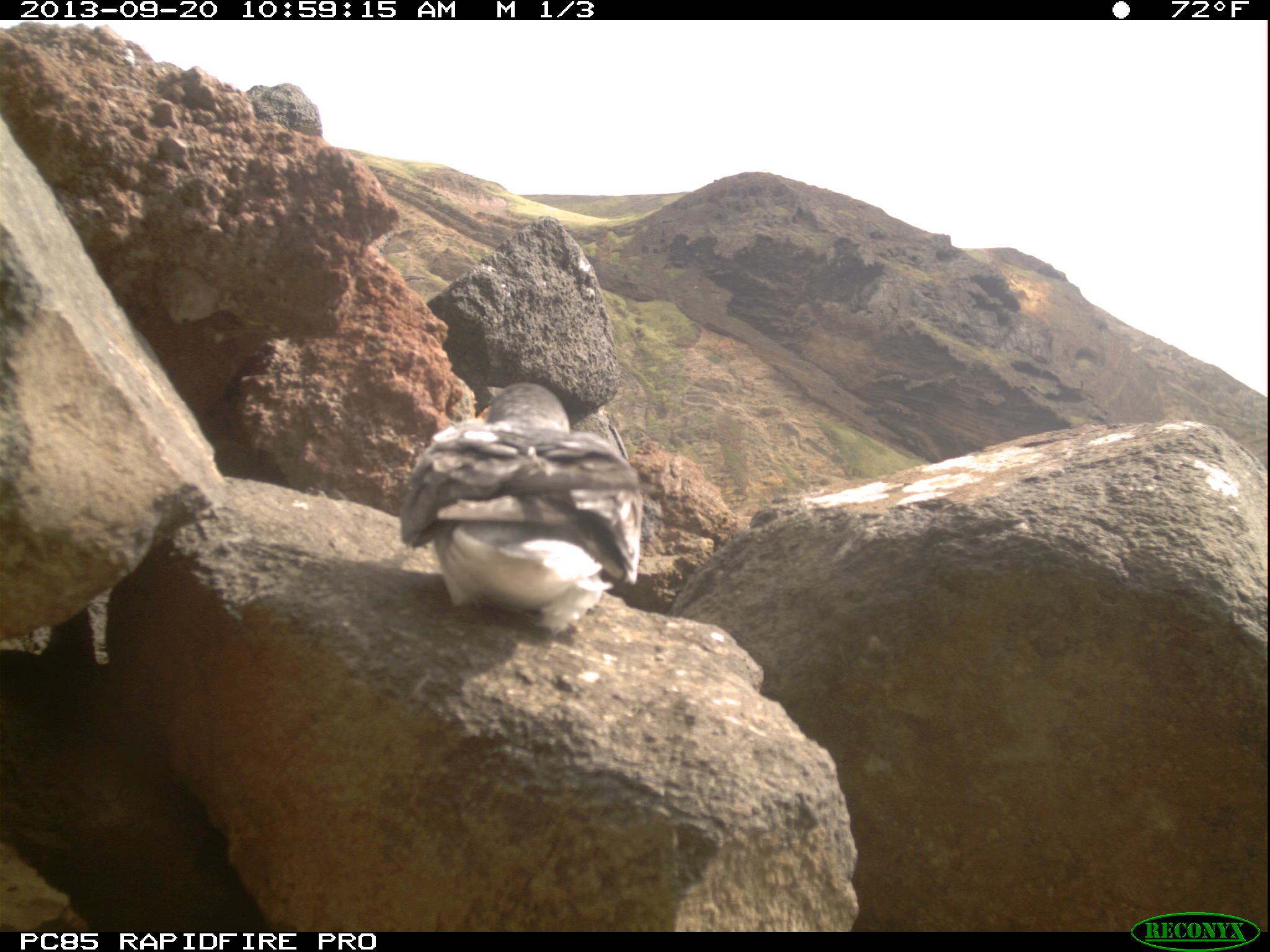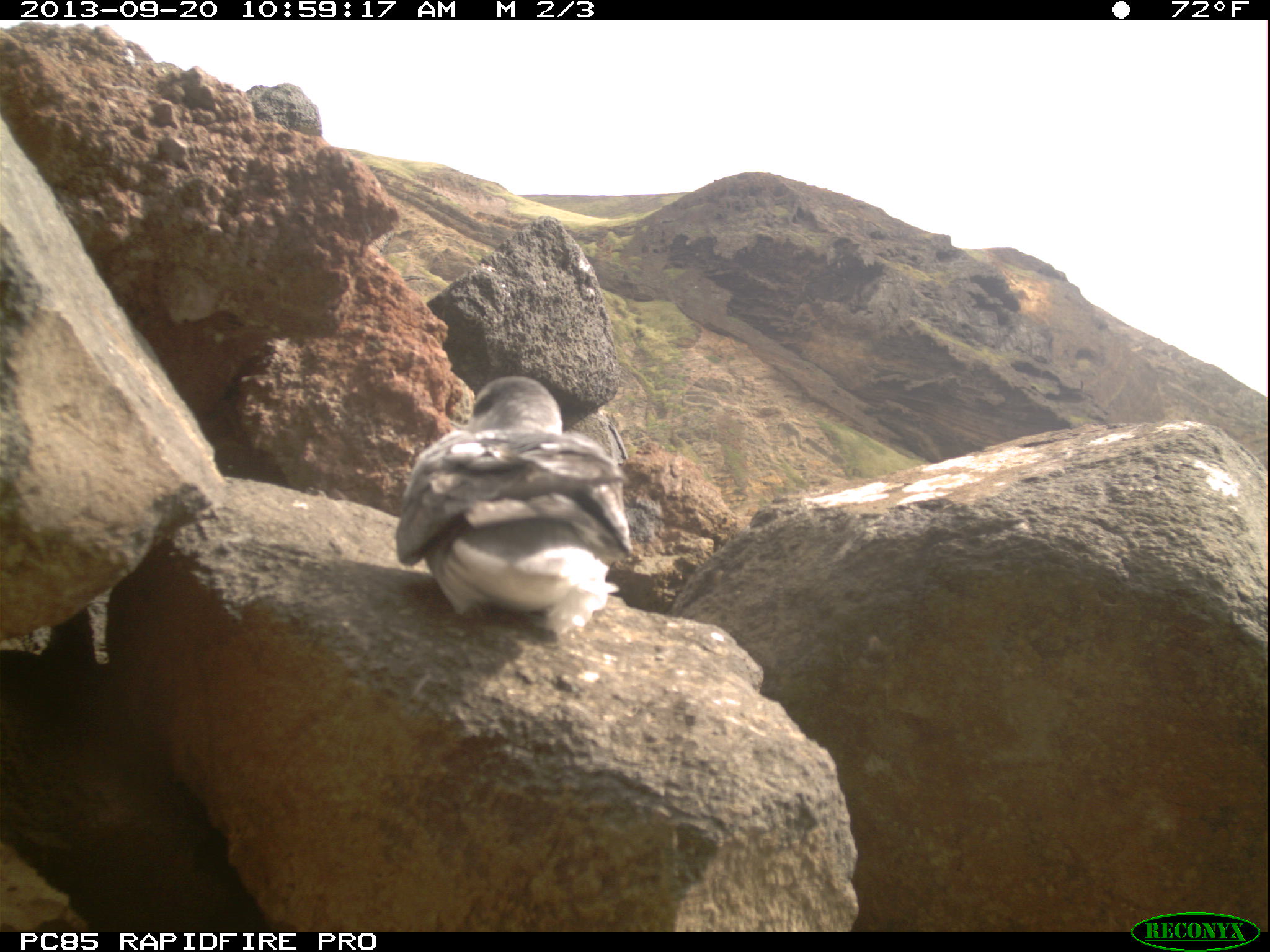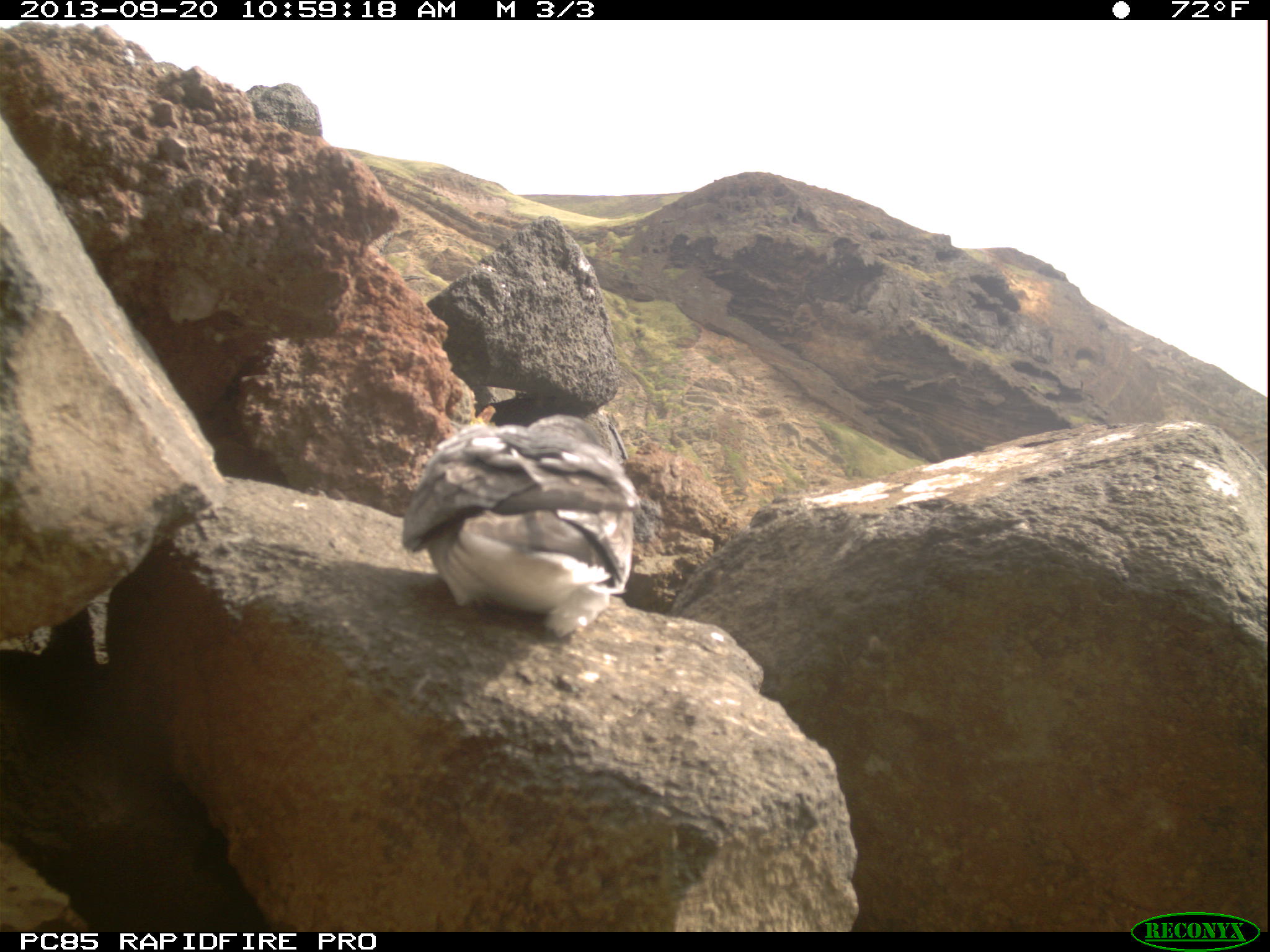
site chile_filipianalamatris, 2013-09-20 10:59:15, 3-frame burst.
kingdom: Animalia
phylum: Chordata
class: Aves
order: Procellariiformes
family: Procellariidae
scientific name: Procellariidae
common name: petrel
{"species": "petrel (Procellariidae)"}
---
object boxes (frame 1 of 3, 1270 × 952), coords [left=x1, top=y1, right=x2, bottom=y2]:
petrel: [left=395, top=380, right=646, bottom=638]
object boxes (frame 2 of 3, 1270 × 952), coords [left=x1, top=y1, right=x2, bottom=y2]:
petrel: [left=389, top=373, right=636, bottom=640]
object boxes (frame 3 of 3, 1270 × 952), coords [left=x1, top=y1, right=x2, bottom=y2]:
petrel: [left=394, top=413, right=636, bottom=638]